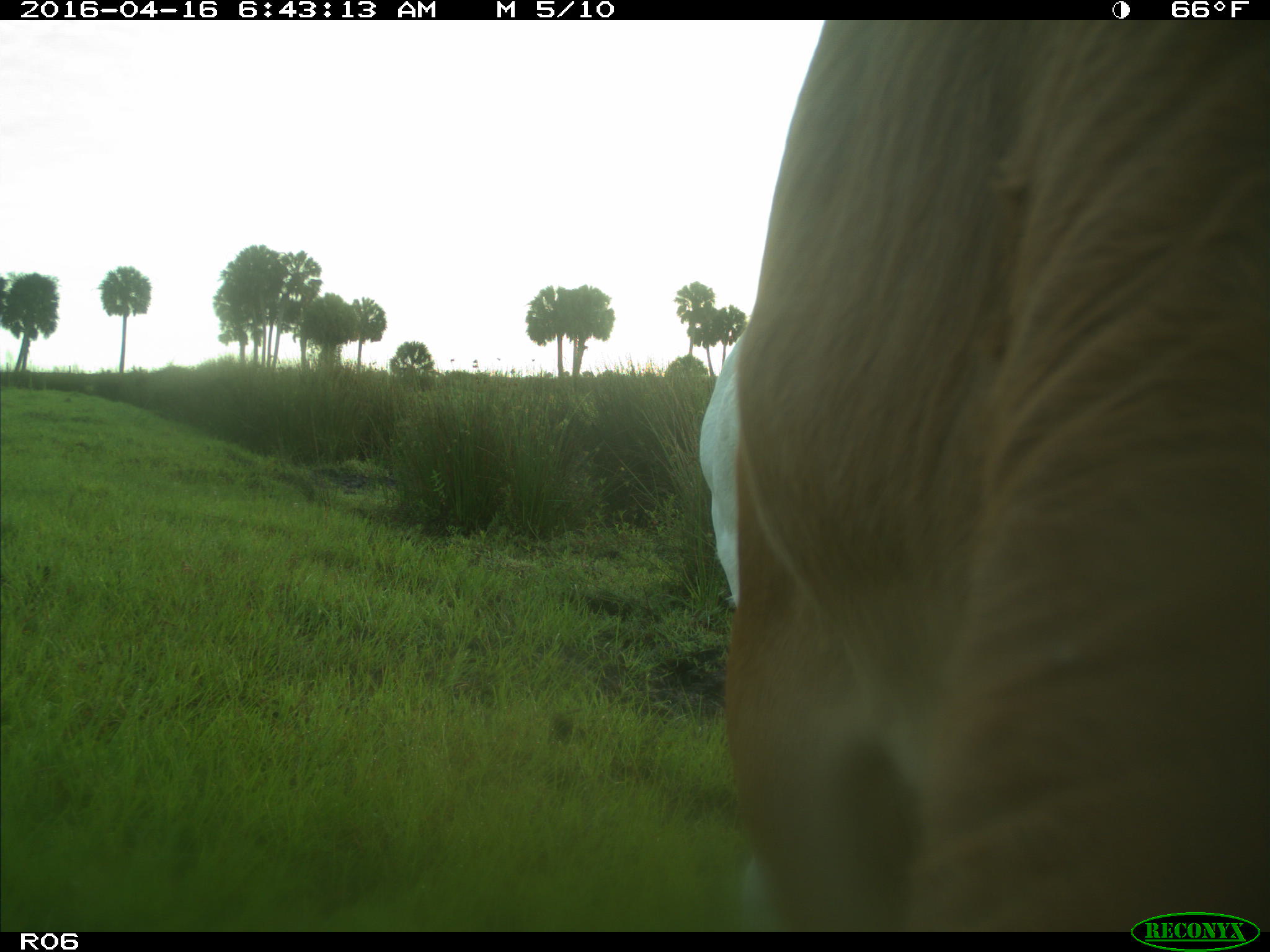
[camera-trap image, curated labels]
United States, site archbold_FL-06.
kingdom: Animalia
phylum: Chordata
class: Mammalia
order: Artiodactyla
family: Bovidae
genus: Bos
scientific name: Bos taurus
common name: domestic cow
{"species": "Bos taurus (domestic cow)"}